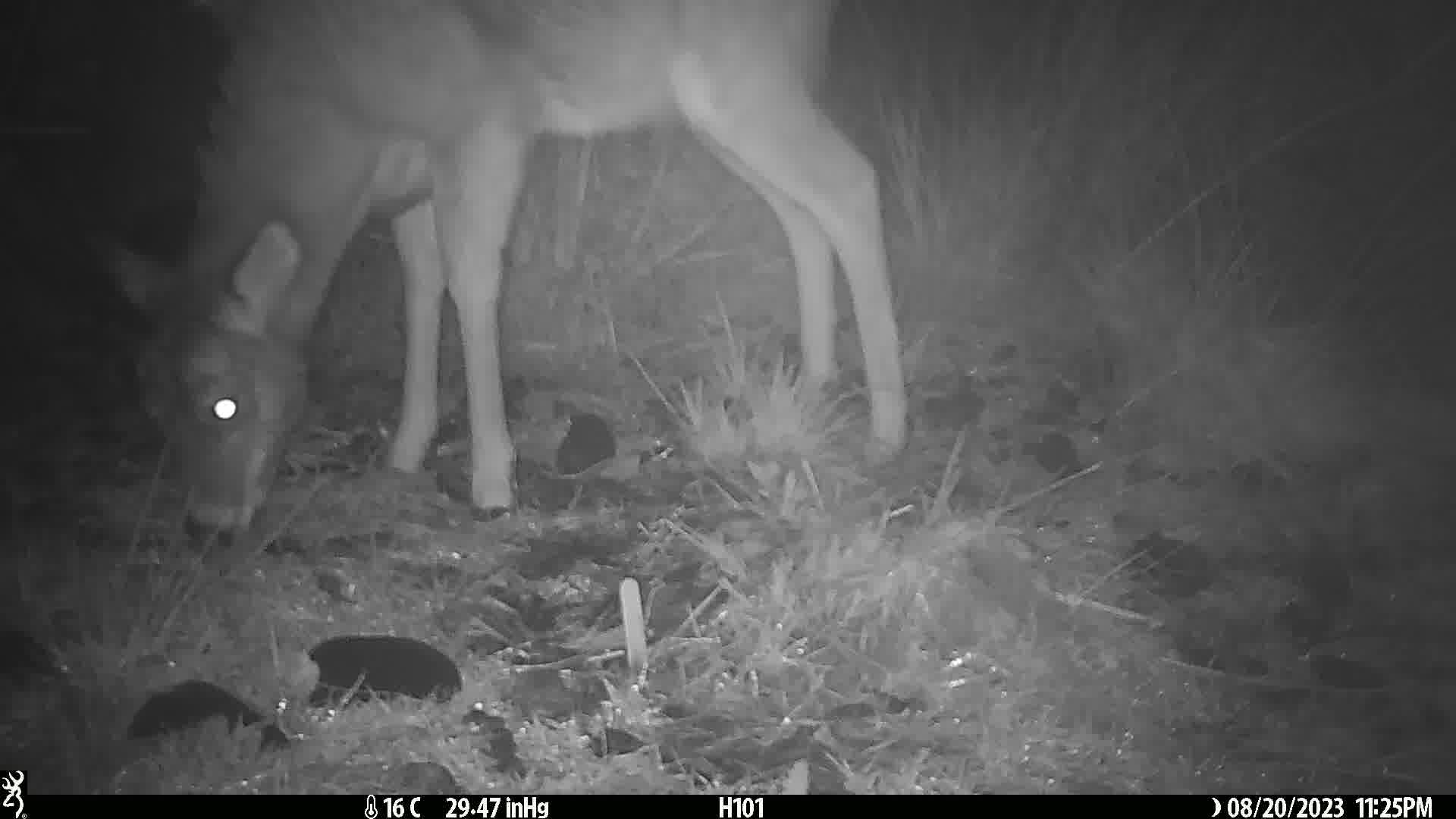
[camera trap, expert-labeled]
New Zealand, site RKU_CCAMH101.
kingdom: Animalia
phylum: Chordata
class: Mammalia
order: Artiodactyla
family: Cervidae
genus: Odocoileus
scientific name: Odocoileus virginianus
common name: white-tailed deer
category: white tailed deer